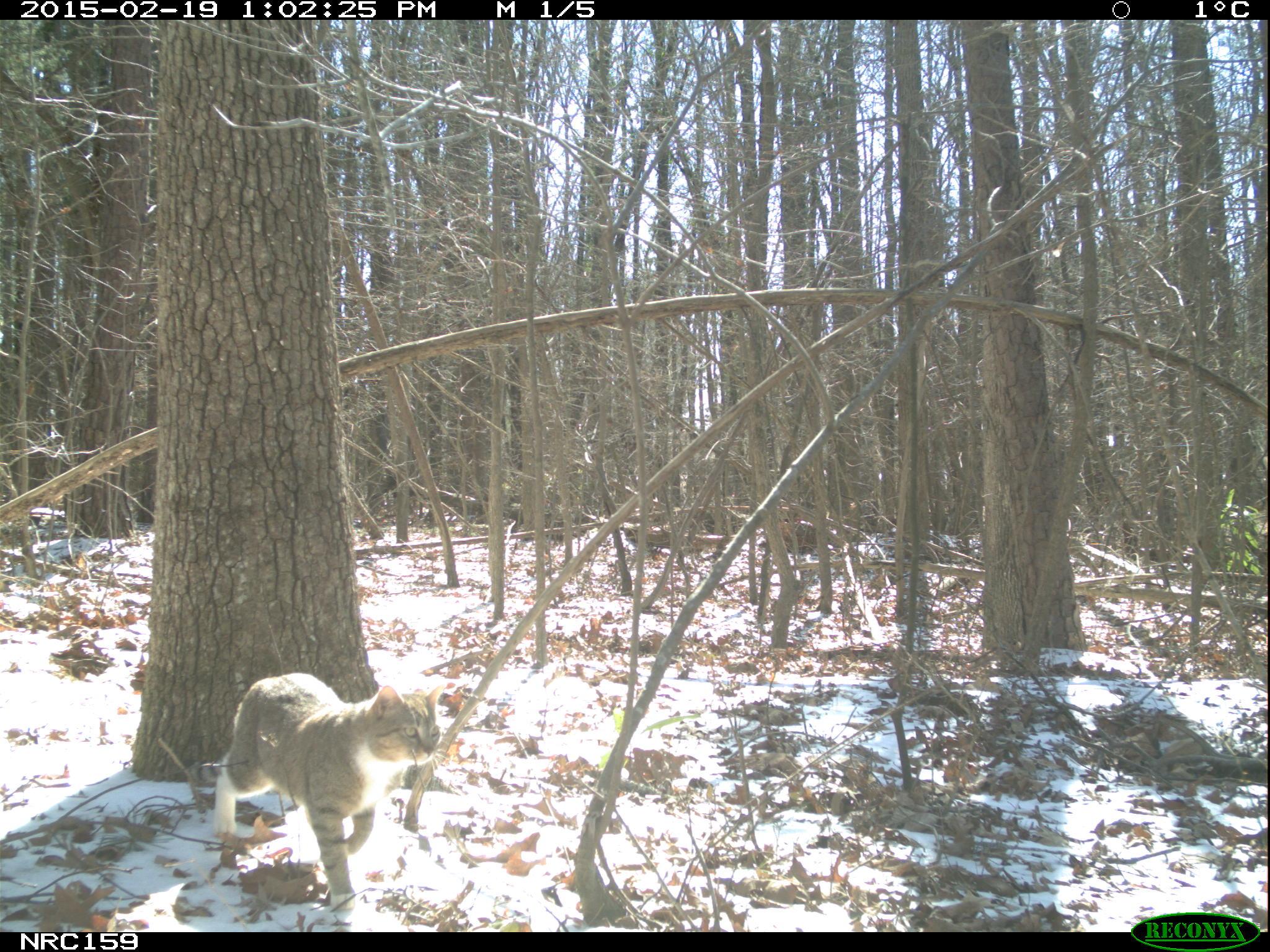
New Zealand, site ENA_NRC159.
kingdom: Animalia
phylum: Chordata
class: Mammalia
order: Carnivora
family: Felidae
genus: Felis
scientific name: Felis catus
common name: domestic cat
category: cat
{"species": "cat (domestic cat) (Felis catus)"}